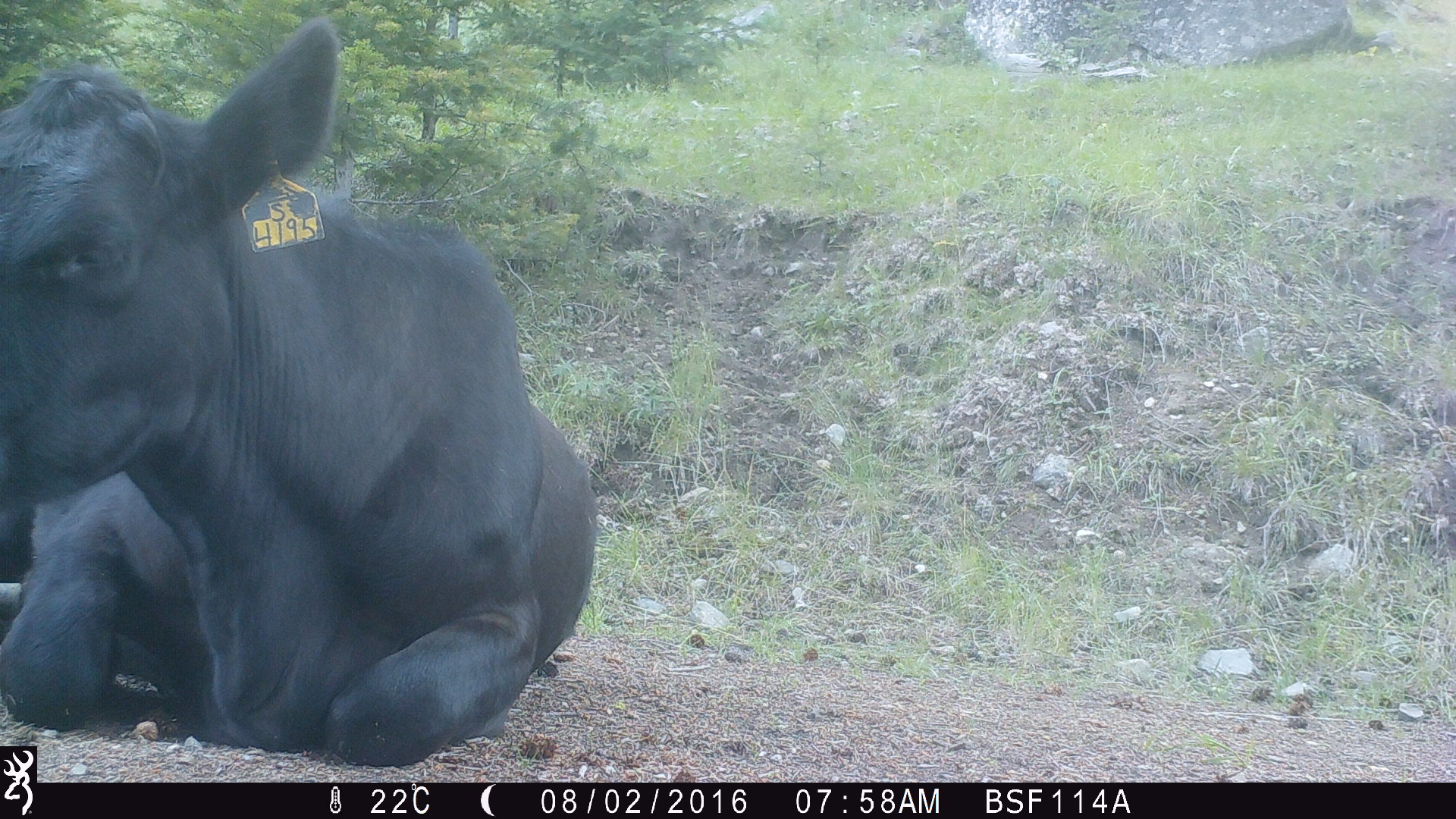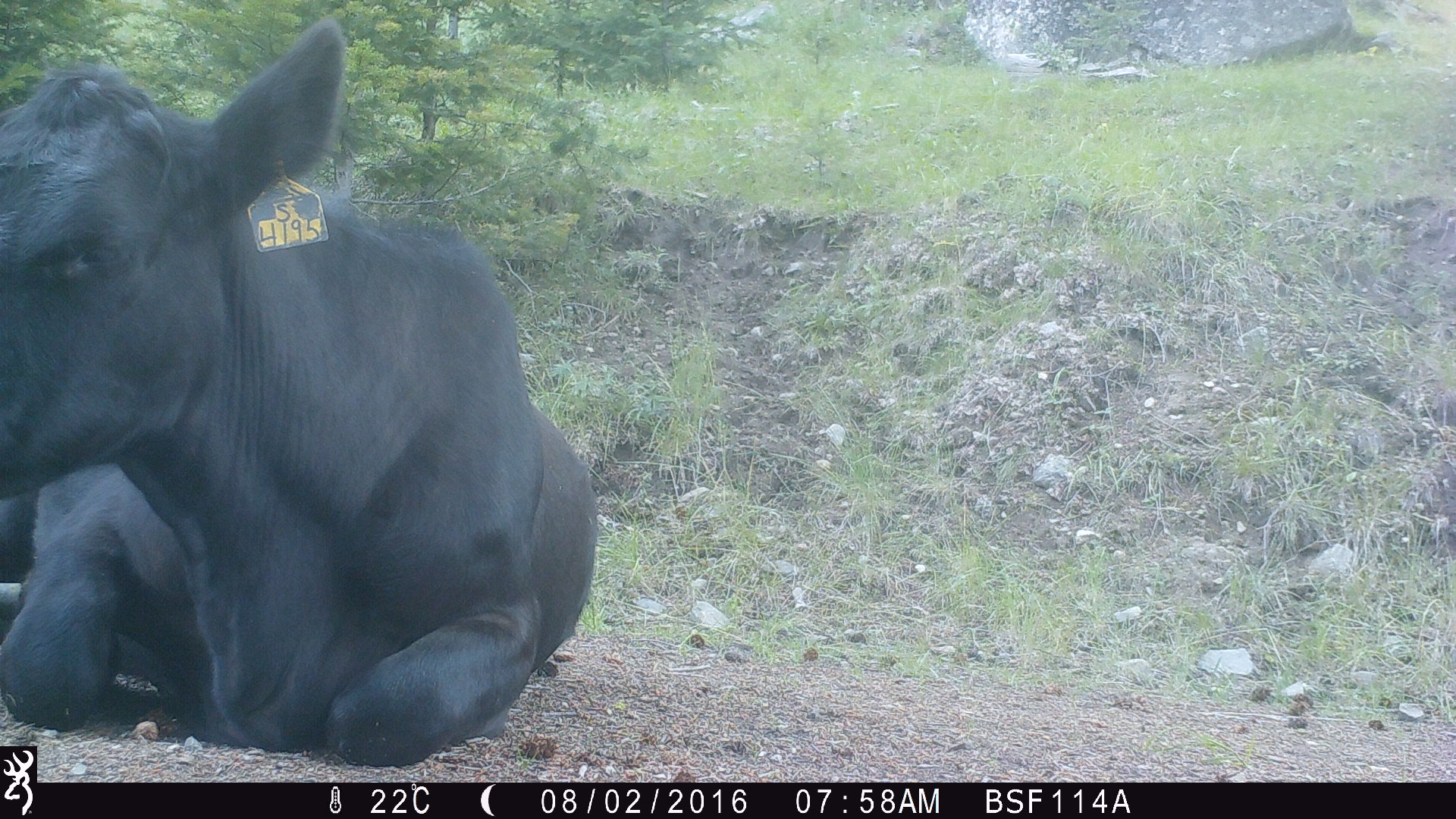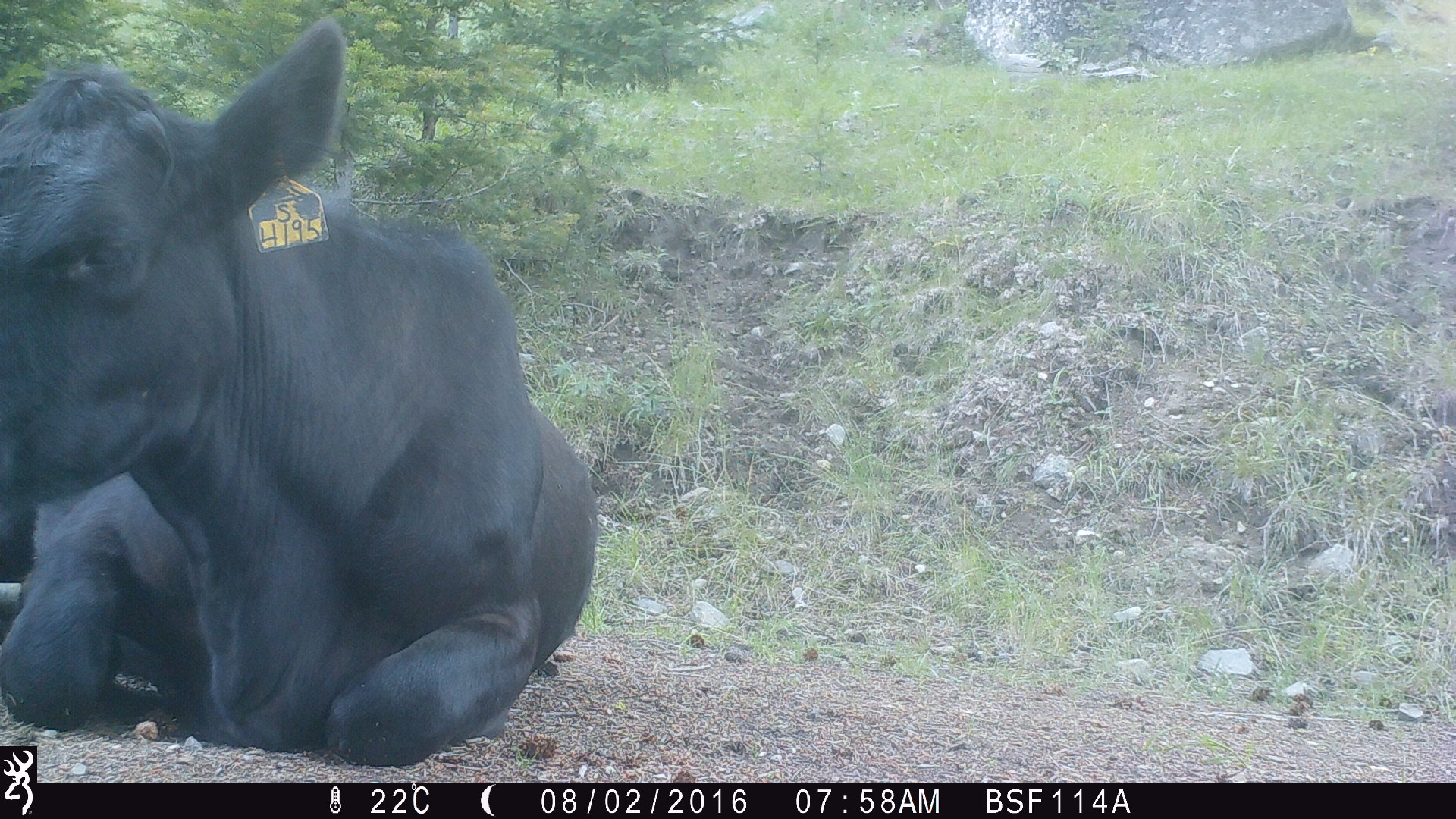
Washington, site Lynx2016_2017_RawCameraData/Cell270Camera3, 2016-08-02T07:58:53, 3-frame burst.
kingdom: Animalia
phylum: Chordata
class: Mammalia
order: Artiodactyla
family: Bovidae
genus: Bos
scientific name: Bos taurus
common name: domestic cattle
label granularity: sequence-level